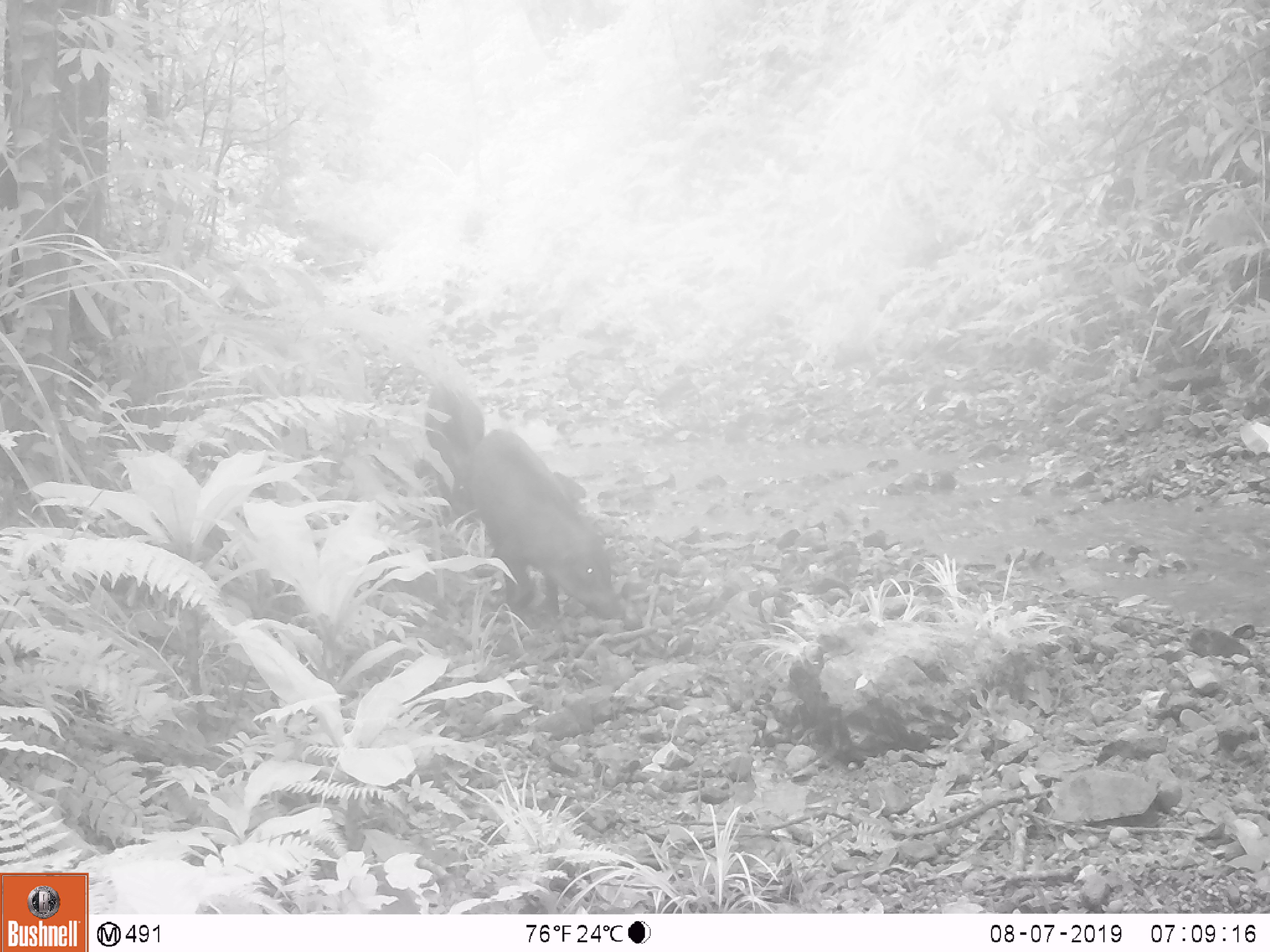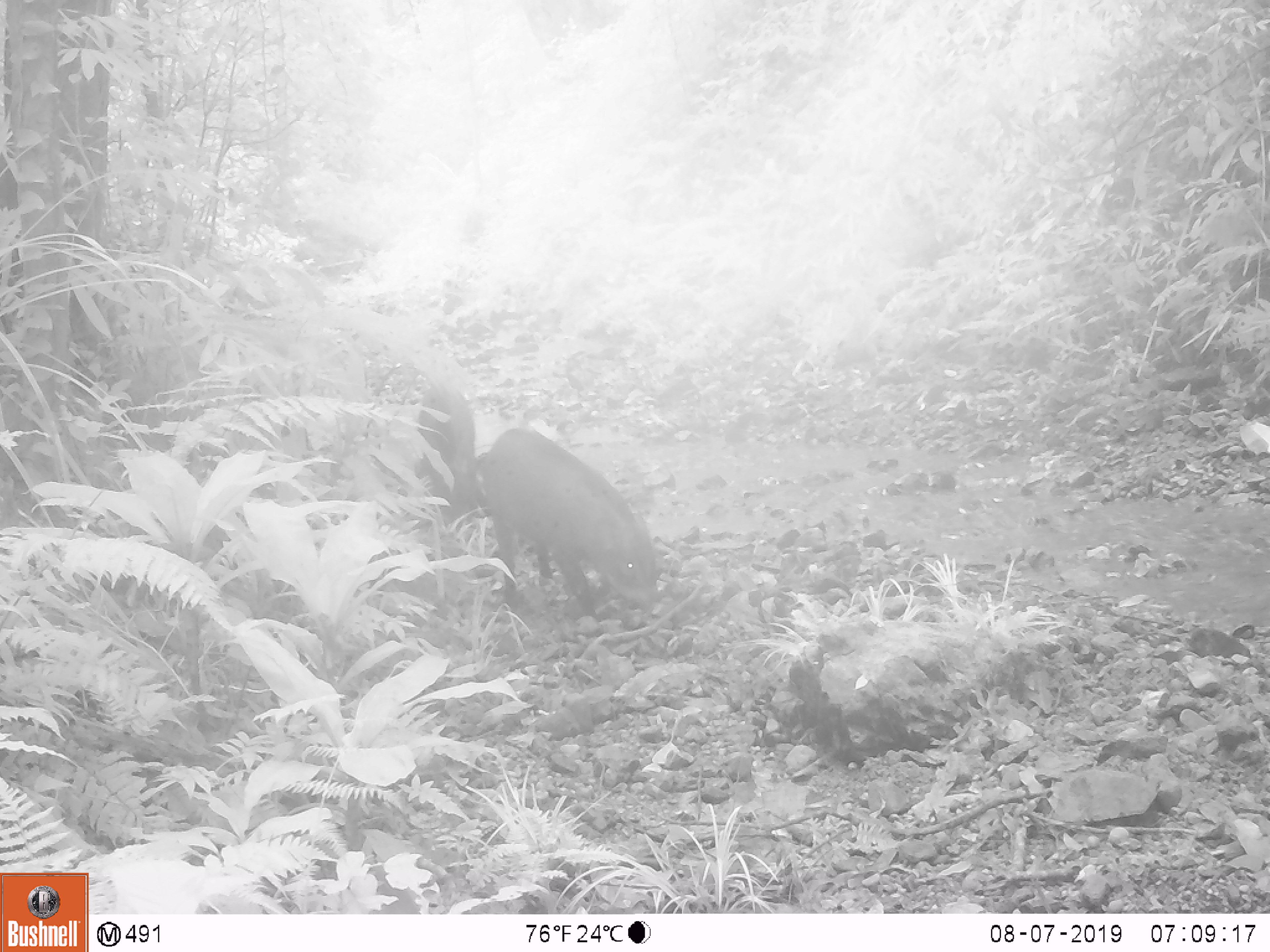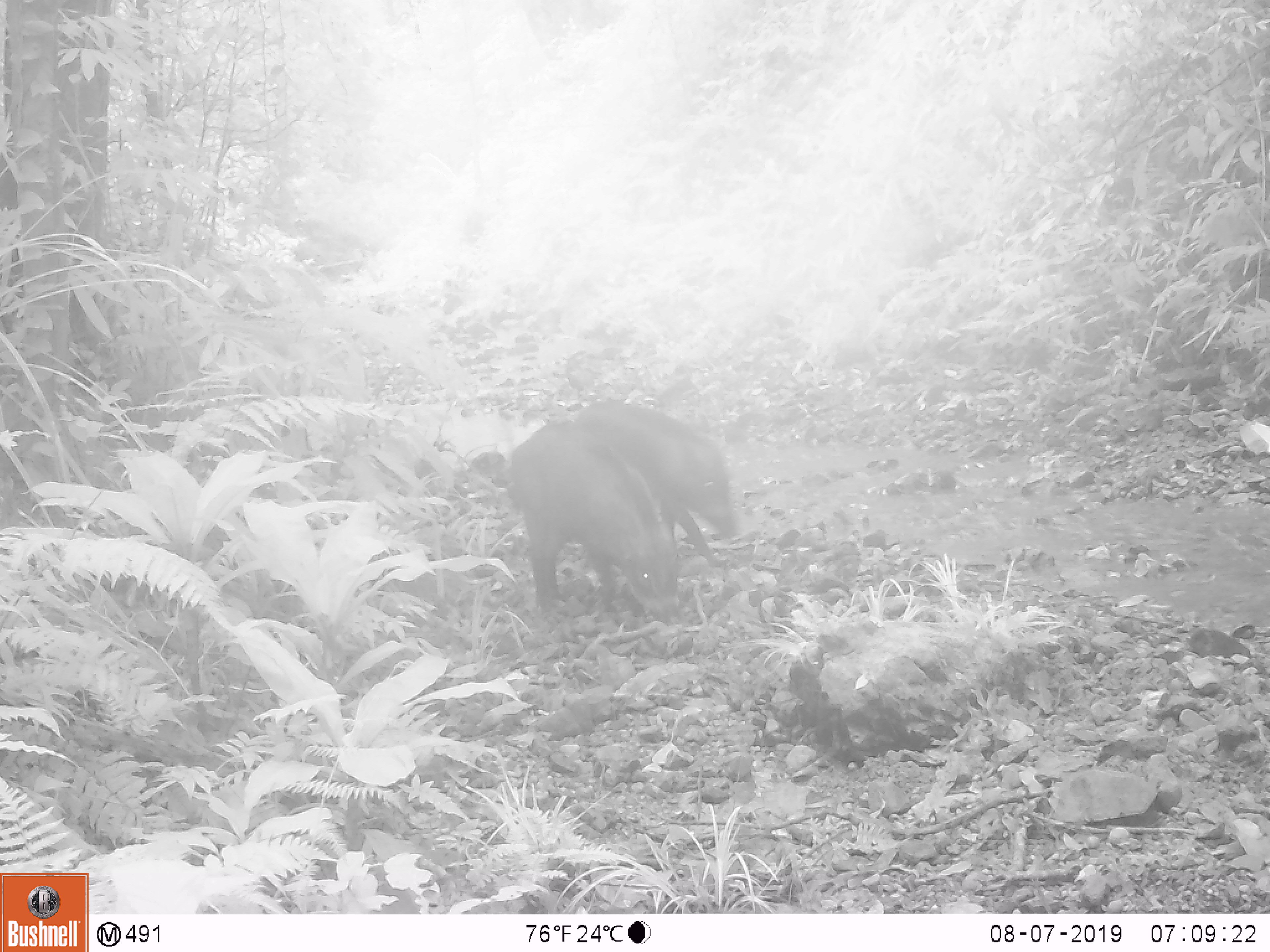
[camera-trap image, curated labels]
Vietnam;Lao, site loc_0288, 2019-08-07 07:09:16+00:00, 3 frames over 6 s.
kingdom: Animalia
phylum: Chordata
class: Mammalia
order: Artiodactyla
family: Suidae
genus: Sus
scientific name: Sus scrofa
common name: eurasian wild pig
Eurasian wild pig (Sus scrofa). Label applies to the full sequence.